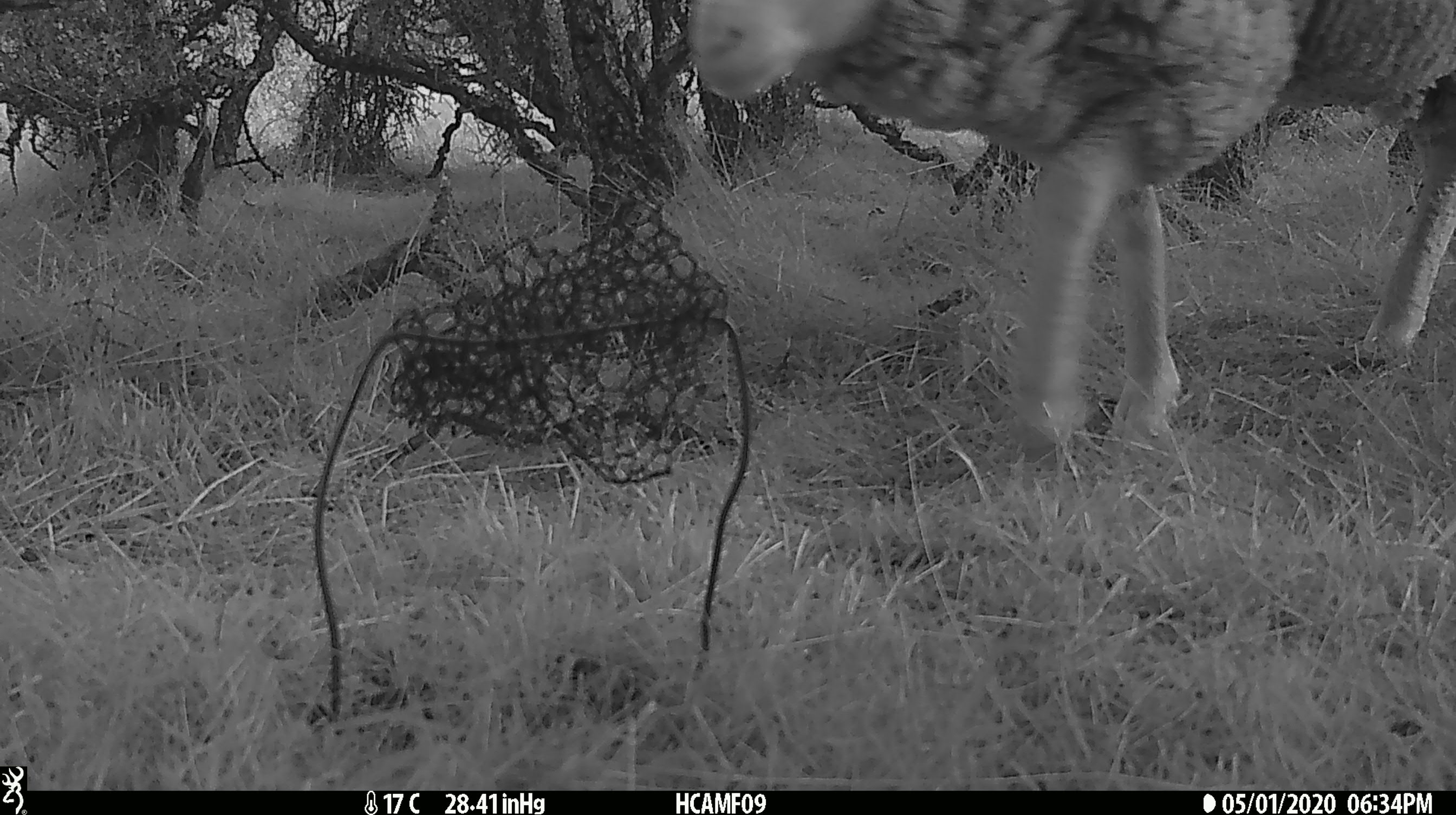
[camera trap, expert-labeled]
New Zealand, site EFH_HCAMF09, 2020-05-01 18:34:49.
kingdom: Animalia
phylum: Chordata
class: Mammalia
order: Artiodactyla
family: Bovidae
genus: Ovis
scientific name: Ovis aries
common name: domestic sheep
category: sheep